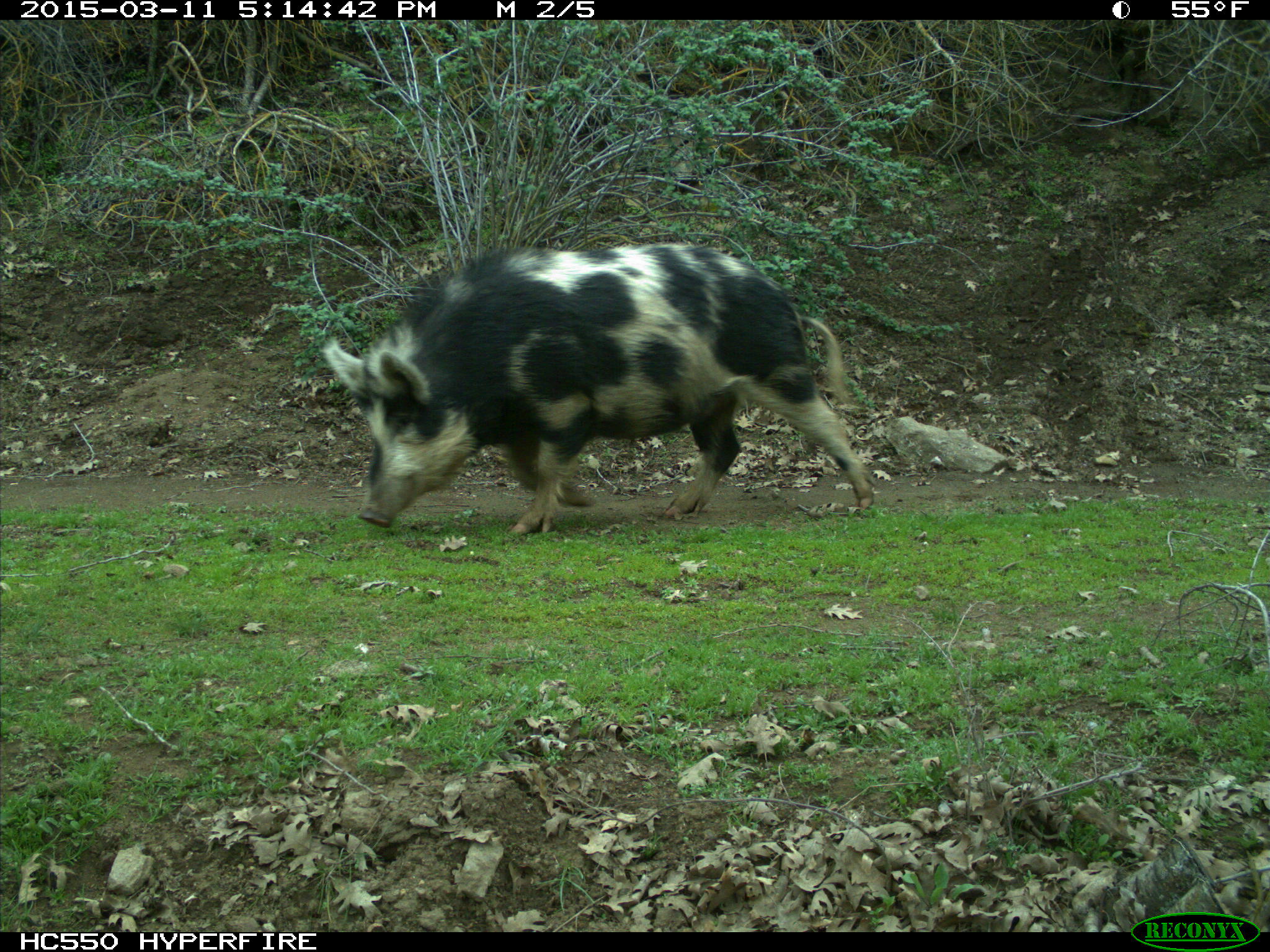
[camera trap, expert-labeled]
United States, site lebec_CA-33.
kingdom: Animalia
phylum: Chordata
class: Mammalia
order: Artiodactyla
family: Suidae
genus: Sus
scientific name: Sus scrofa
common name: wild boar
Sus scrofa (wild boar).